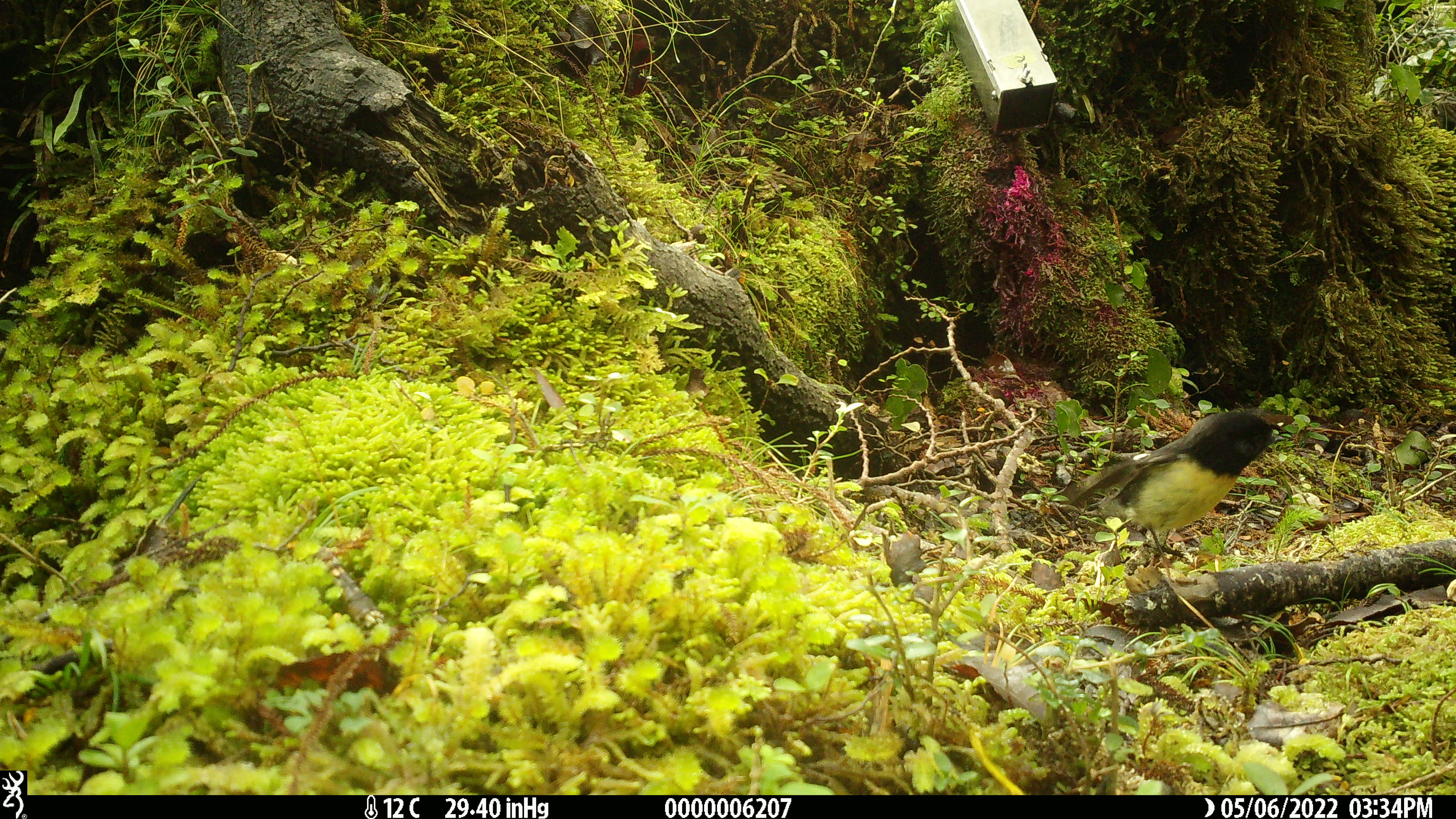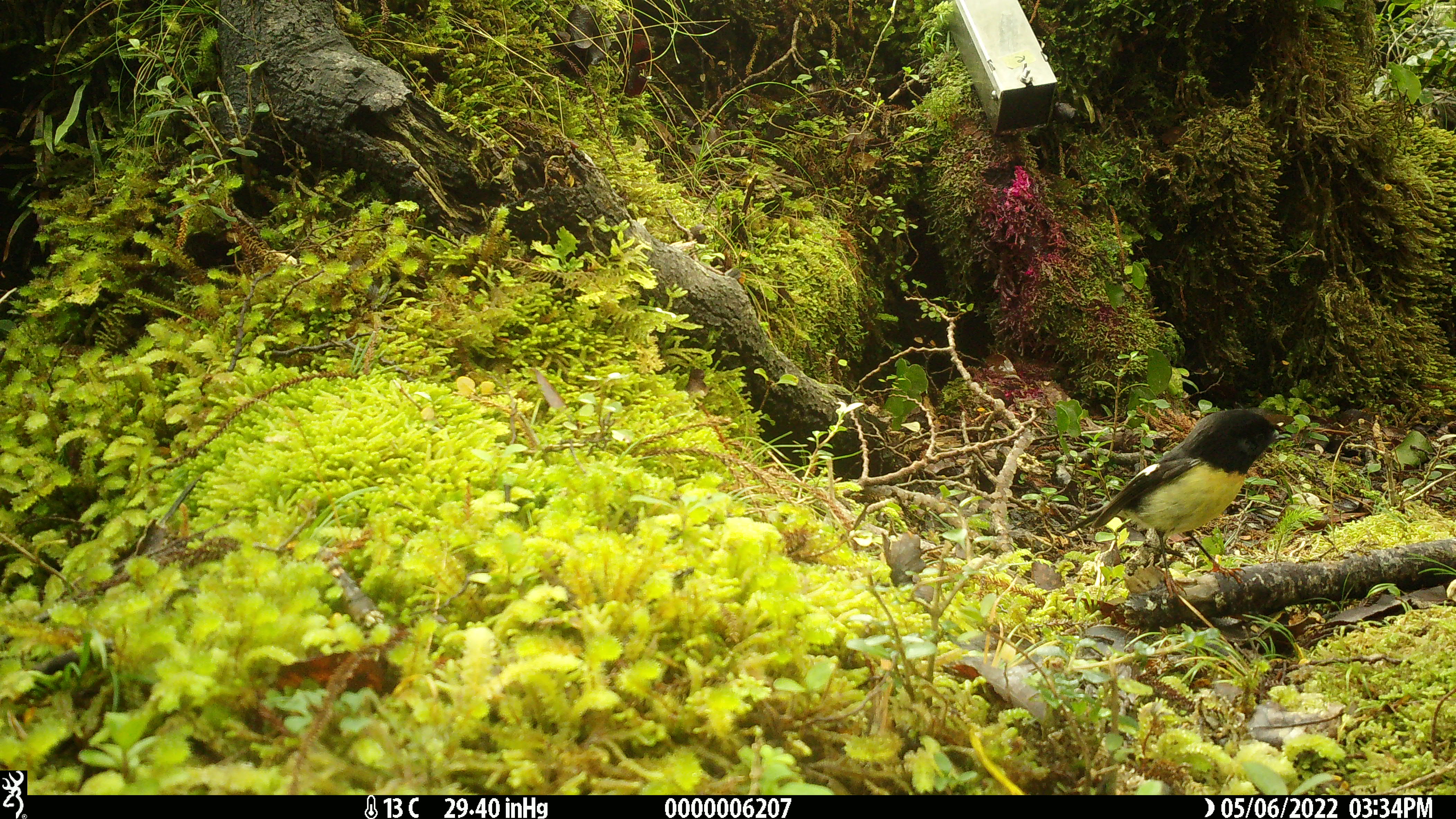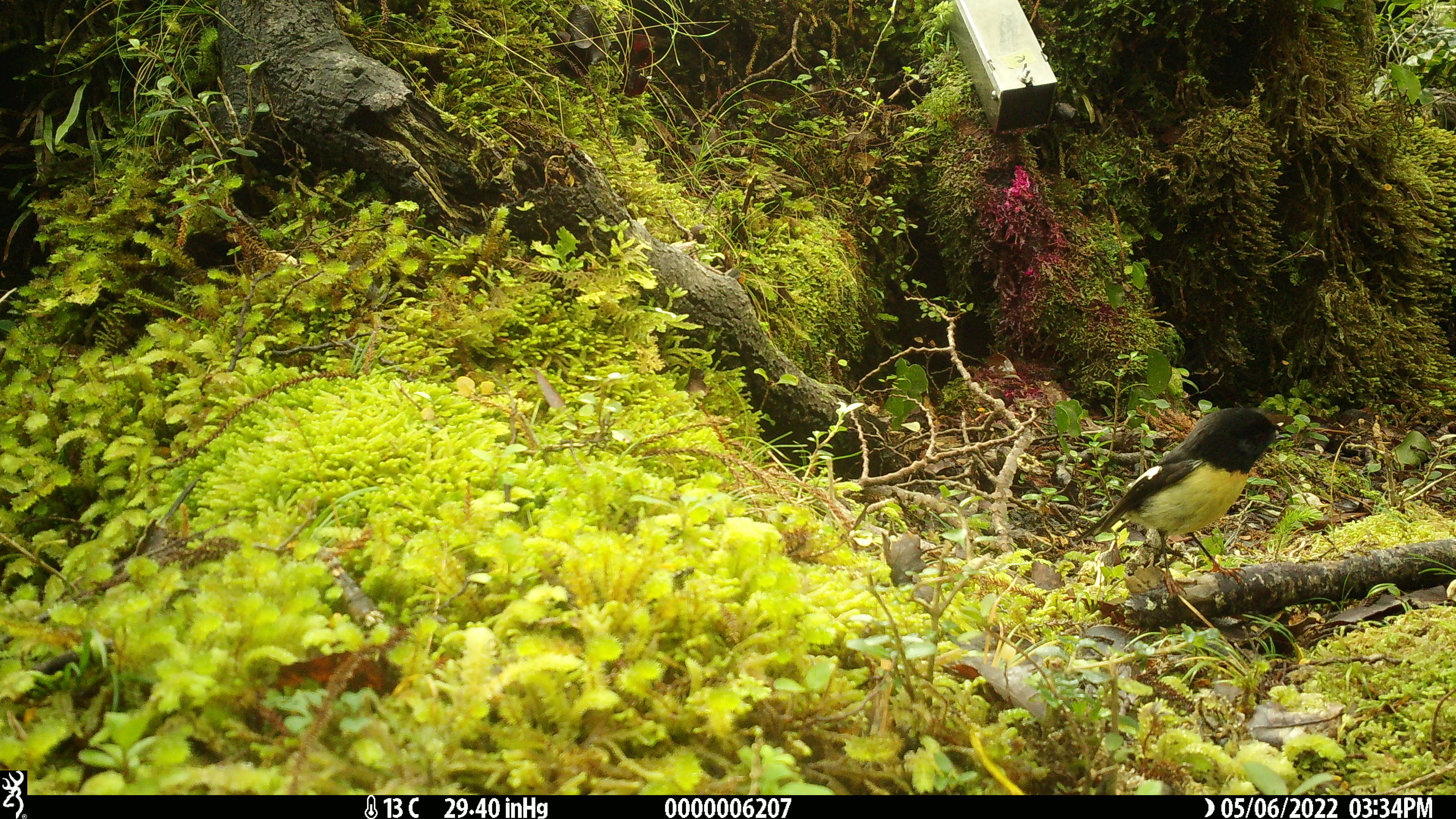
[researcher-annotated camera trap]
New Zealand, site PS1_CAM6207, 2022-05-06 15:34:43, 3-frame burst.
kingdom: Animalia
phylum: Chordata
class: Aves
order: Passeriformes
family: Petroicidae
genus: Petroica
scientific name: Petroica macrocephala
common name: tomtit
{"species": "tomtit (Petroica macrocephala)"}